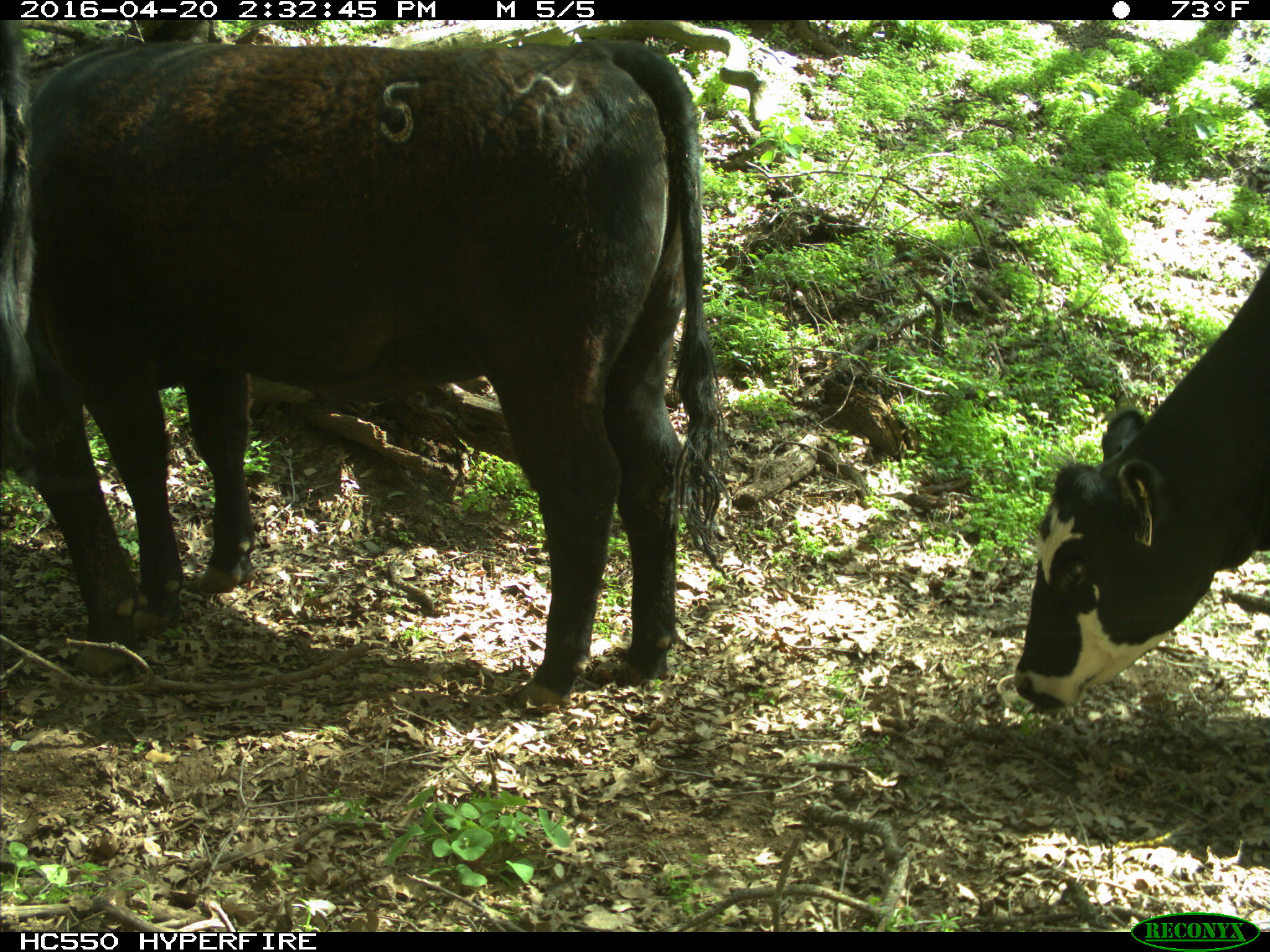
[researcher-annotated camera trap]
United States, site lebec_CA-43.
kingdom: Animalia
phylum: Chordata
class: Mammalia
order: Artiodactyla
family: Bovidae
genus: Bos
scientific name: Bos taurus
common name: domestic cow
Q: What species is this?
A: Bos taurus (domestic cow).